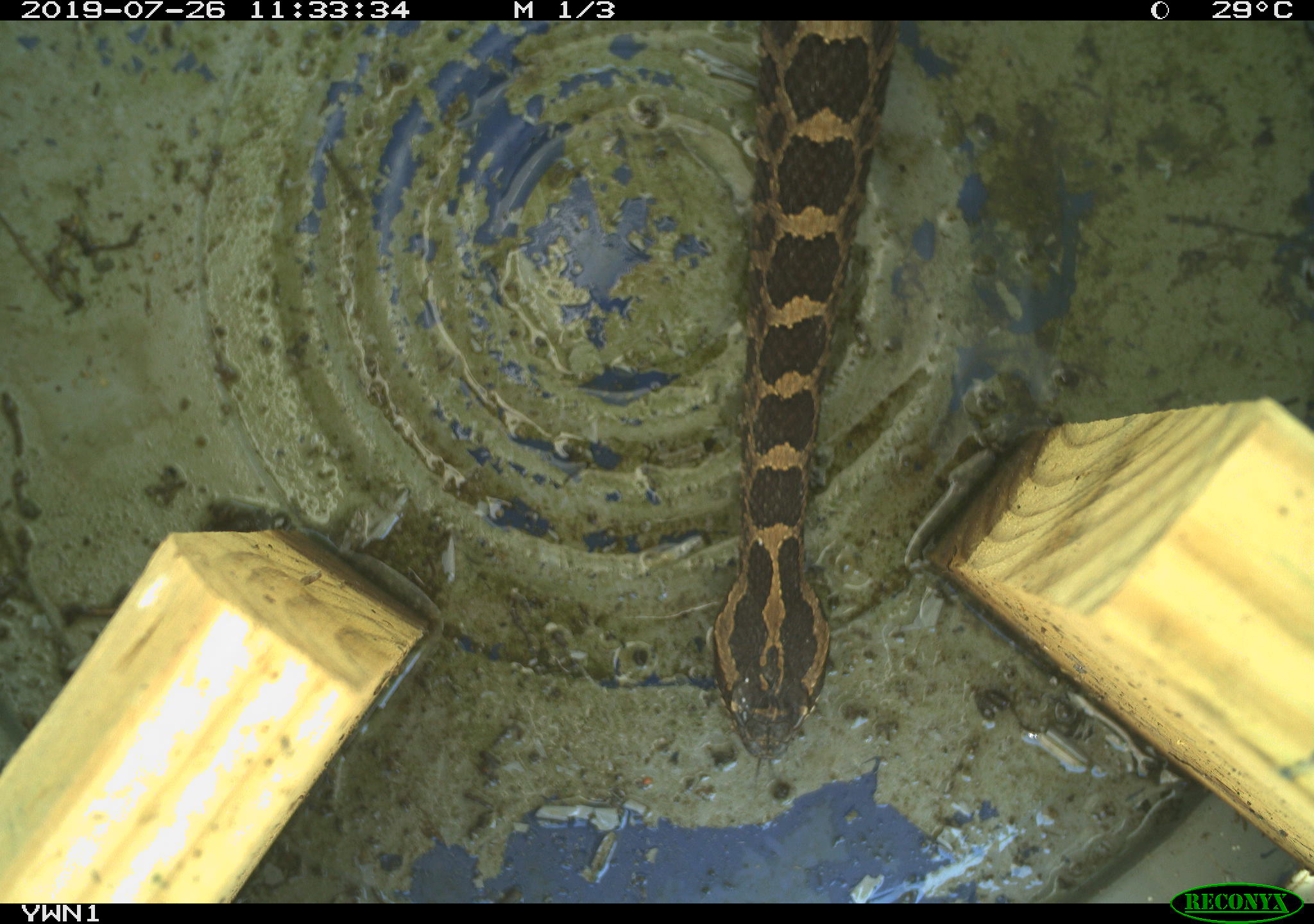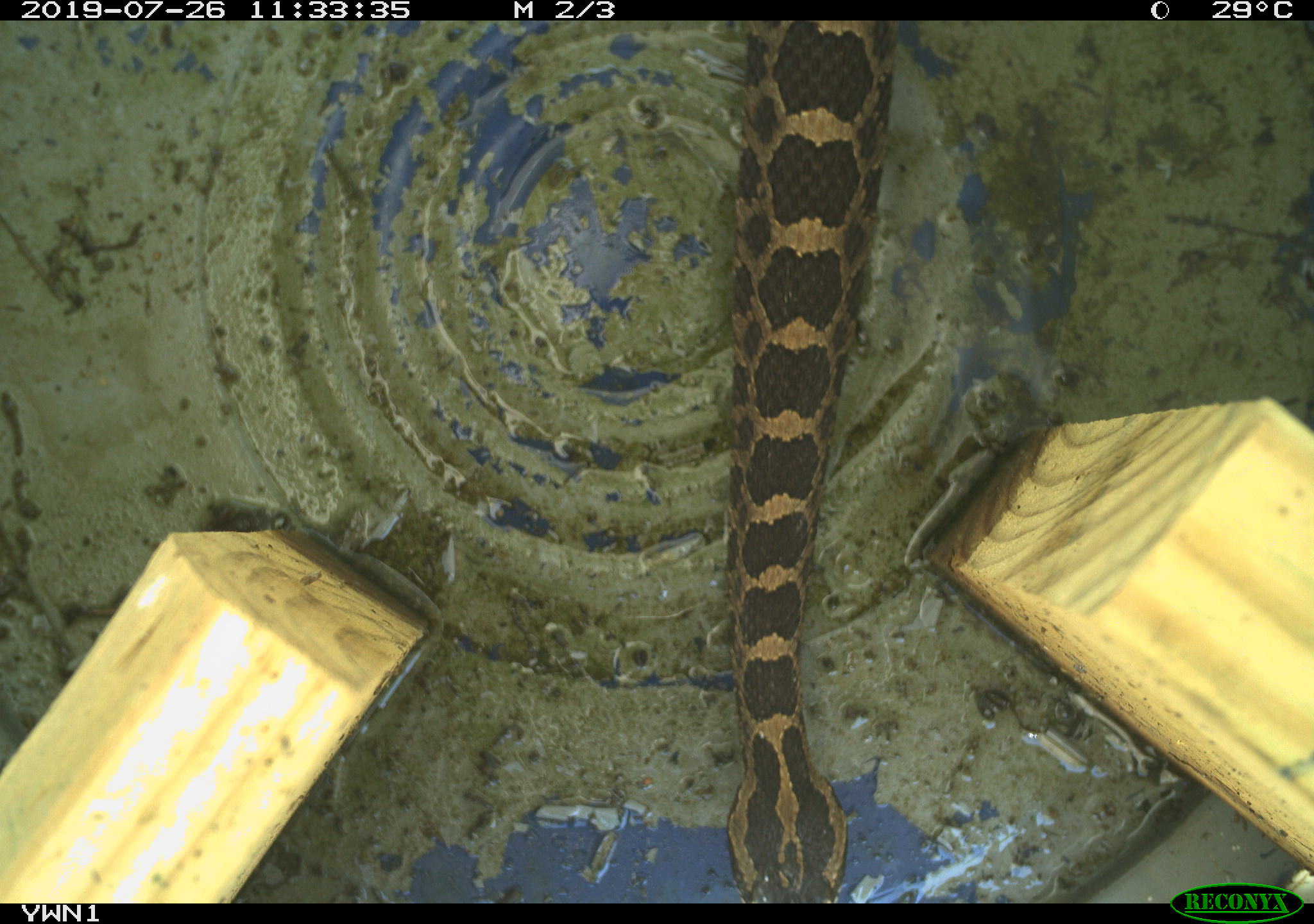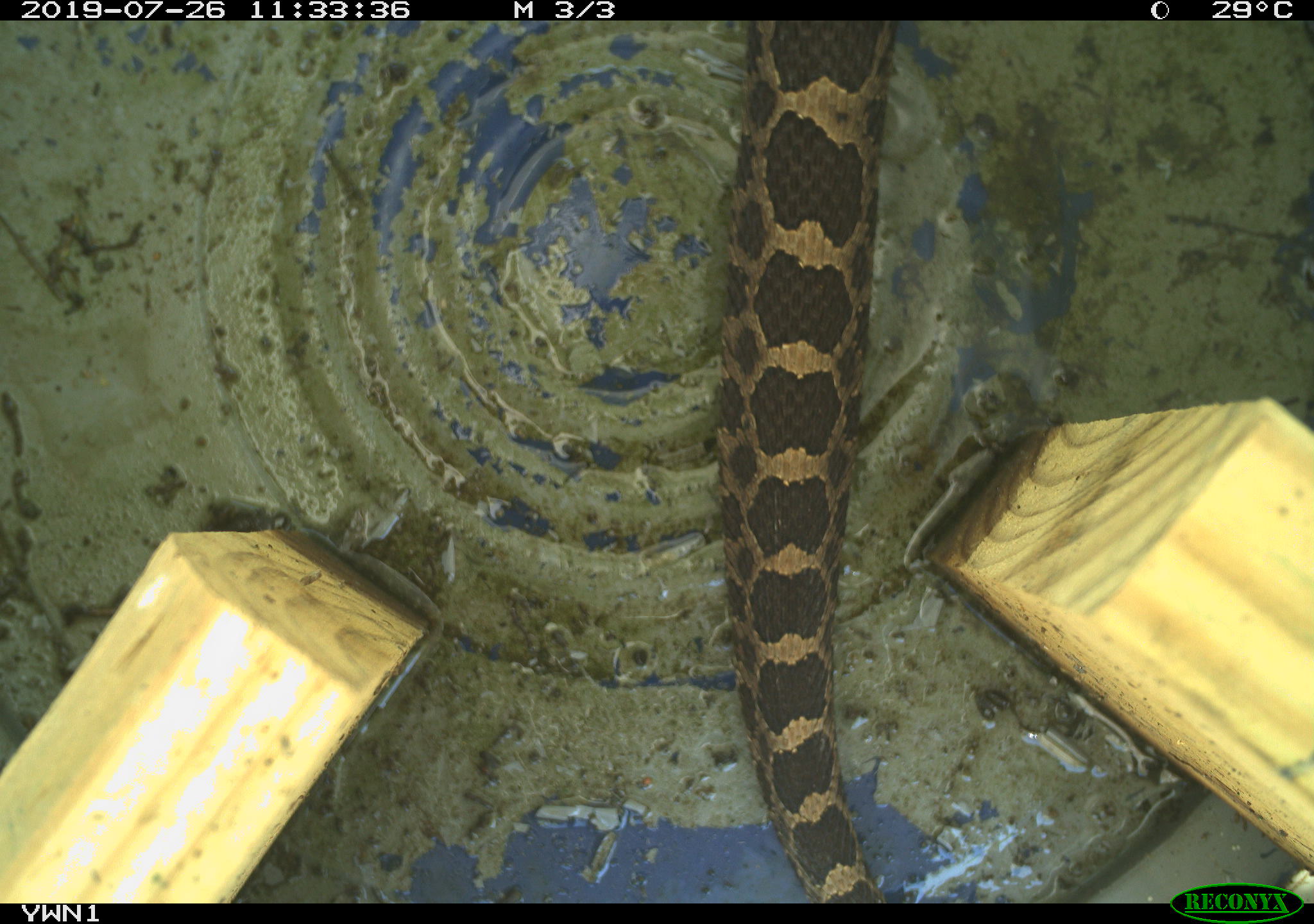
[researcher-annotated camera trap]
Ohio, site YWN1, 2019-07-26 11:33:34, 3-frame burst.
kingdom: Animalia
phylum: Chordata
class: Reptilia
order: Squamata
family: Viperidae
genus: Sistrurus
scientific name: Sistrurus catenatus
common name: eastern massasauga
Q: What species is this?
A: Eastern massasauga (Sistrurus catenatus).